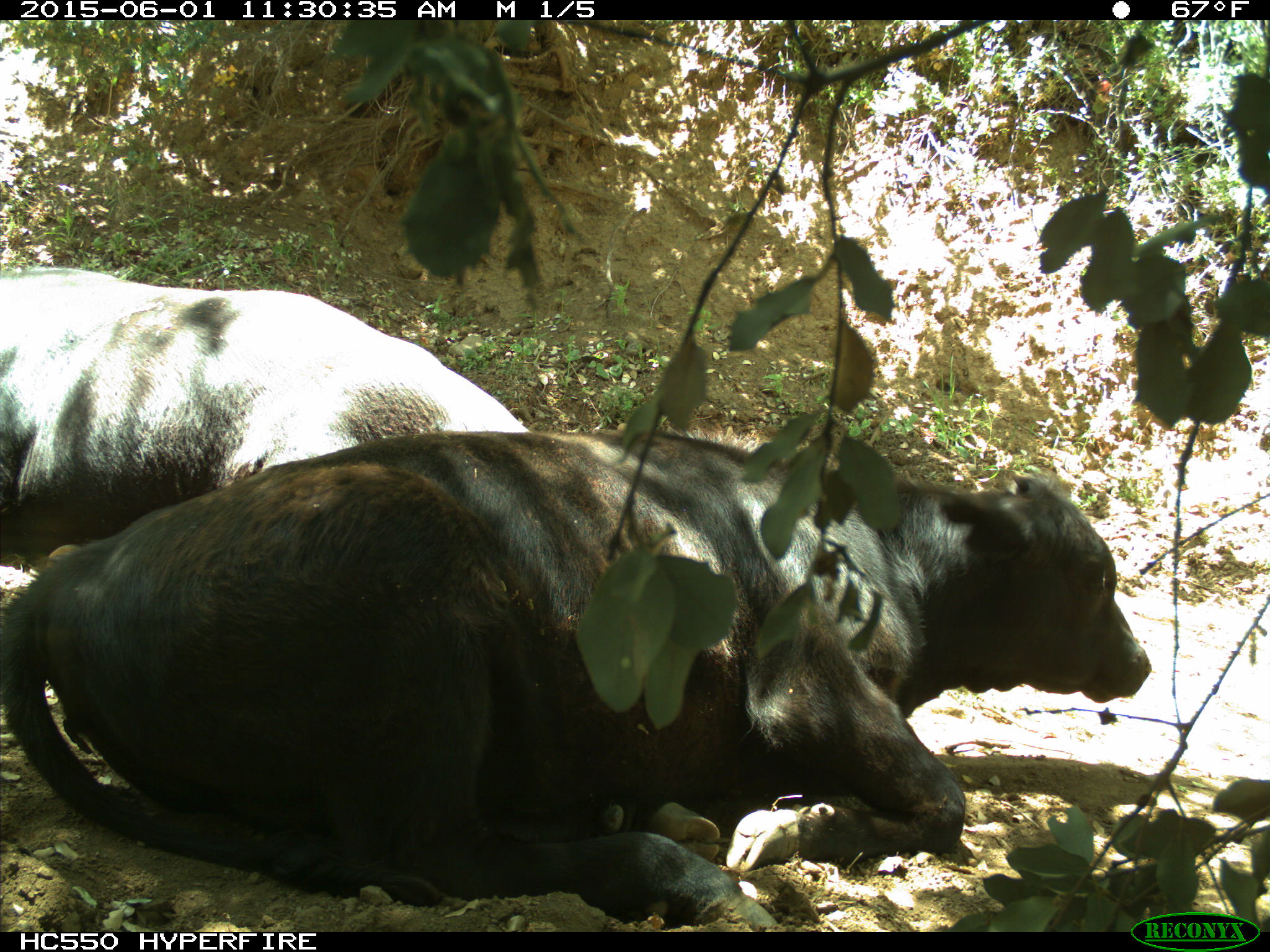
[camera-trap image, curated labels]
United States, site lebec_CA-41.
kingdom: Animalia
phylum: Chordata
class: Mammalia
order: Artiodactyla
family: Bovidae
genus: Bos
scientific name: Bos taurus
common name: domestic cow